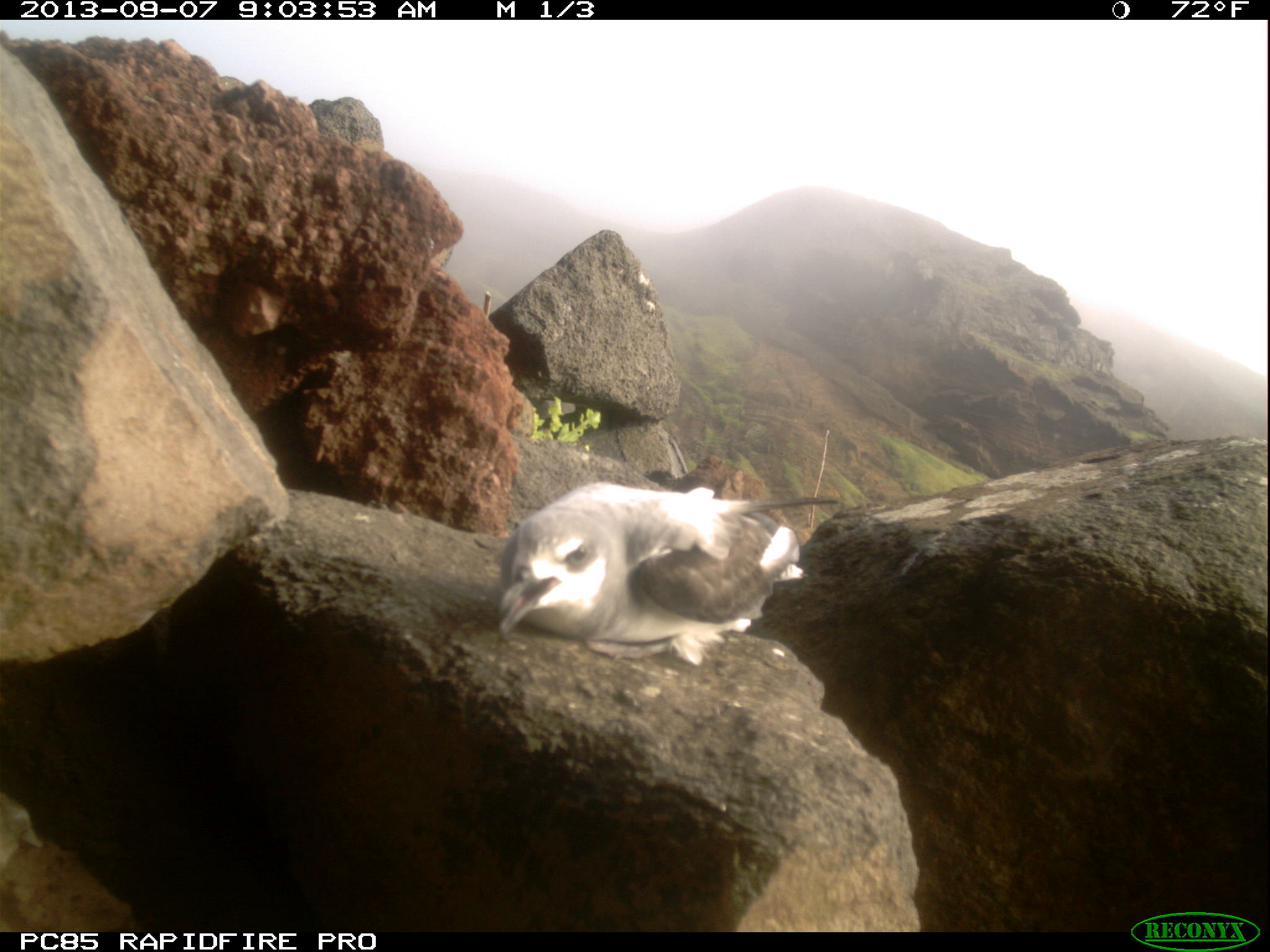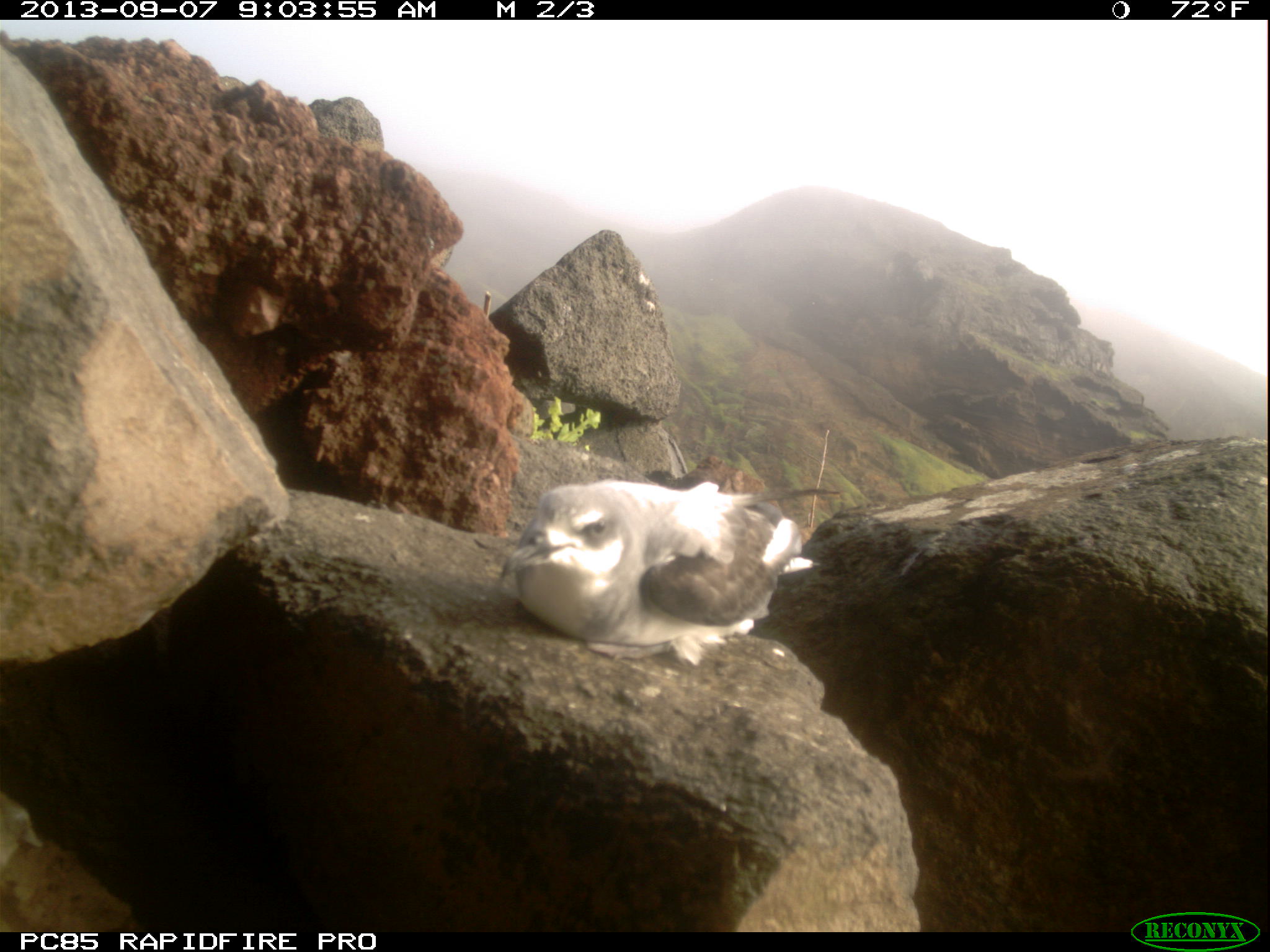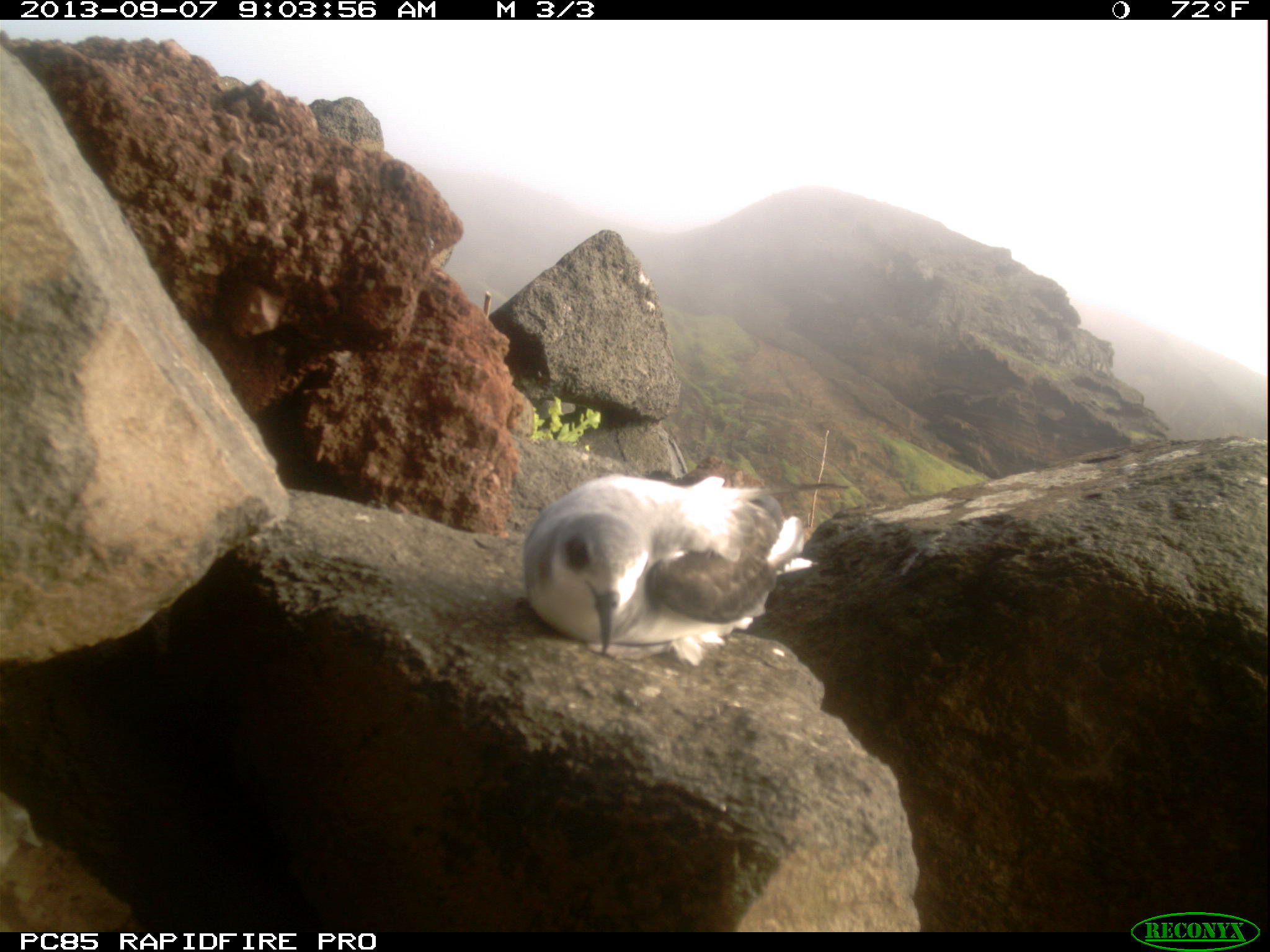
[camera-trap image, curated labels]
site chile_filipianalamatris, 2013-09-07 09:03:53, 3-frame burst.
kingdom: Animalia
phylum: Chordata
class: Aves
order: Procellariiformes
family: Procellariidae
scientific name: Procellariidae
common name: petrel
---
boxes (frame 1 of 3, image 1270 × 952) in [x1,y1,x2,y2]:
petrel: [483,478,817,660]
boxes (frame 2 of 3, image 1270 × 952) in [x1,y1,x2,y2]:
petrel: [482,474,816,658]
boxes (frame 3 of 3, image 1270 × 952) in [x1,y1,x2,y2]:
petrel: [509,469,820,663]